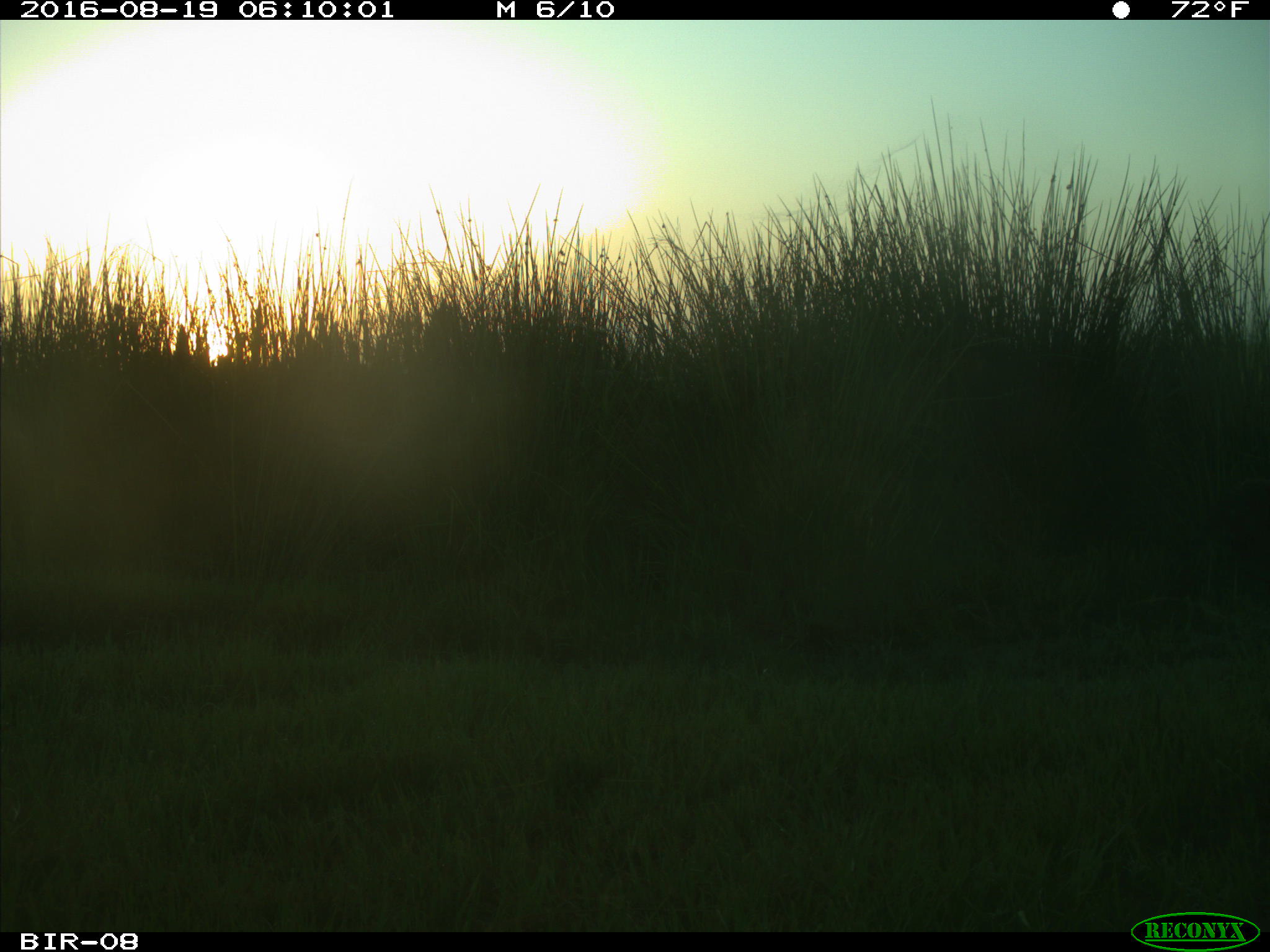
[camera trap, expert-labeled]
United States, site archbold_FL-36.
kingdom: Animalia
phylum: Chordata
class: Mammalia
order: Carnivora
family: Procyonidae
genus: Procyon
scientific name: Procyon lotor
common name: common raccoon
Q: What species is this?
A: Procyon lotor (common raccoon).